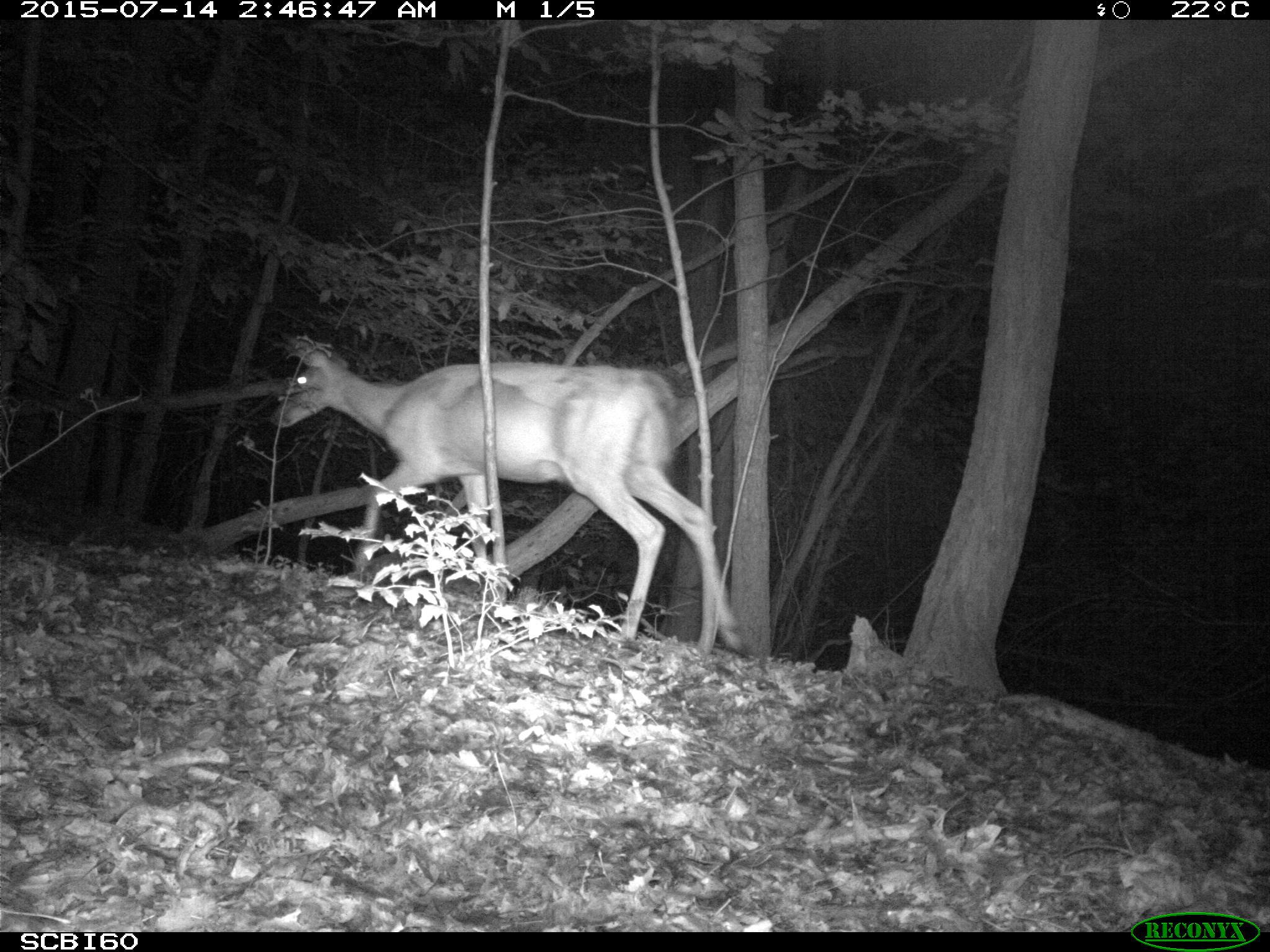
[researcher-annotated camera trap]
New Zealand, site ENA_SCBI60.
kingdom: Animalia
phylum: Chordata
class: Mammalia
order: Artiodactyla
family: Cervidae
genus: Odocoileus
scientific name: Odocoileus virginianus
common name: white-tailed deer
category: white tailed deer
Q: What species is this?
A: White tailed deer (white-tailed deer) (Odocoileus virginianus).